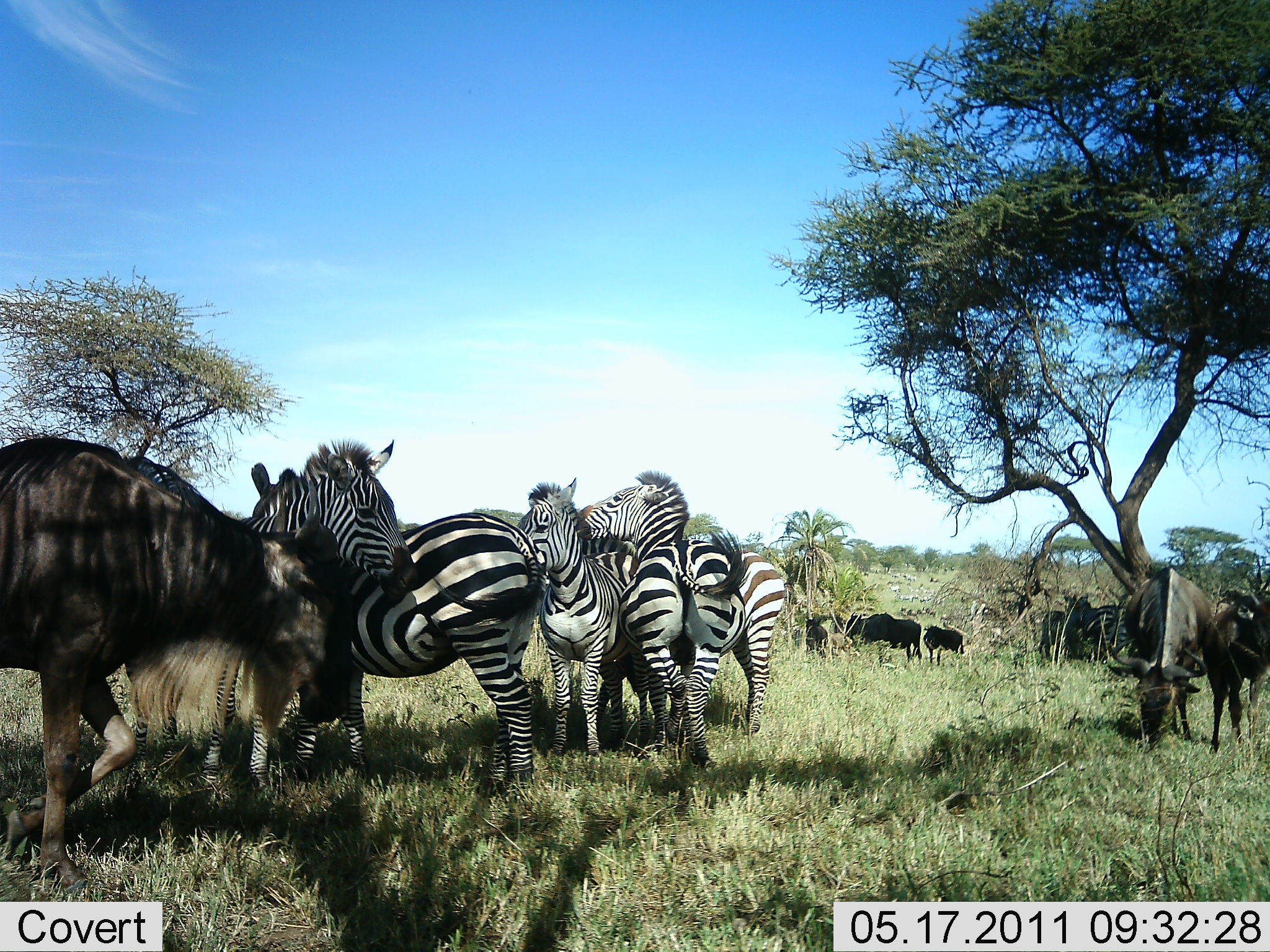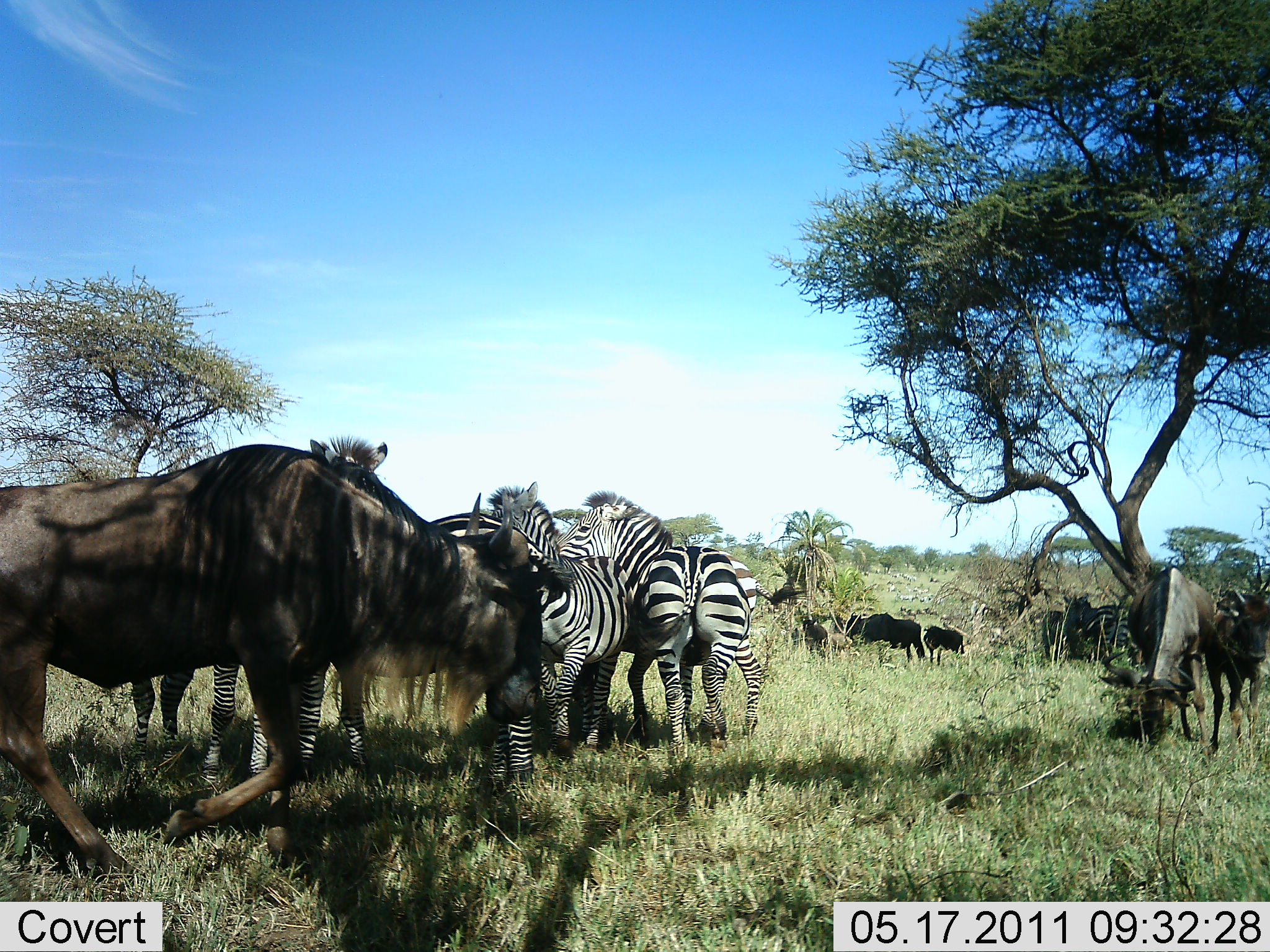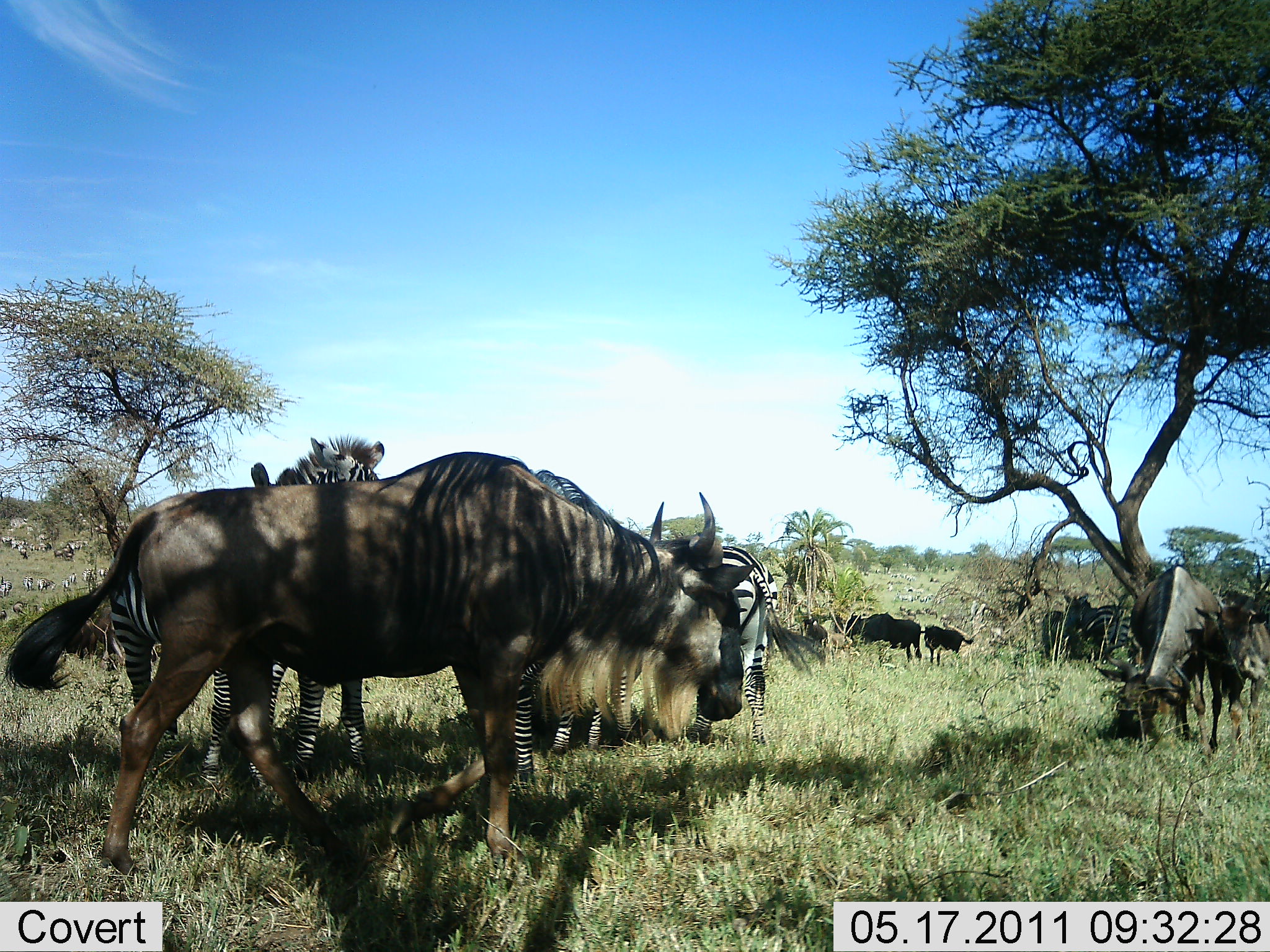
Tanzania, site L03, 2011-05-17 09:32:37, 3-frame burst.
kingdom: Animalia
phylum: Chordata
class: Mammalia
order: Artiodactyla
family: Bovidae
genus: Connochaetes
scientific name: Connochaetes taurinus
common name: blue wildebeest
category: wildebeest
Wildebeest (blue wildebeest) (Connochaetes taurinus), count 6. Behavior (volunteer vote fractions): standing 55%, resting 9%, moving 91%, interacting 9%. Young present (vote fraction): 18%. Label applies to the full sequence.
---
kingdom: Animalia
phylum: Chordata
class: Mammalia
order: Perissodactyla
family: Equidae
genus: Equus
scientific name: Equus quagga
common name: plains zebra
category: zebra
Zebra (plains zebra) (Equus quagga), count 5. Behavior (volunteer vote fractions): standing 82%, resting 18%, moving 0%, interacting 18%. Young present (vote fraction): 0%. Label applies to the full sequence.